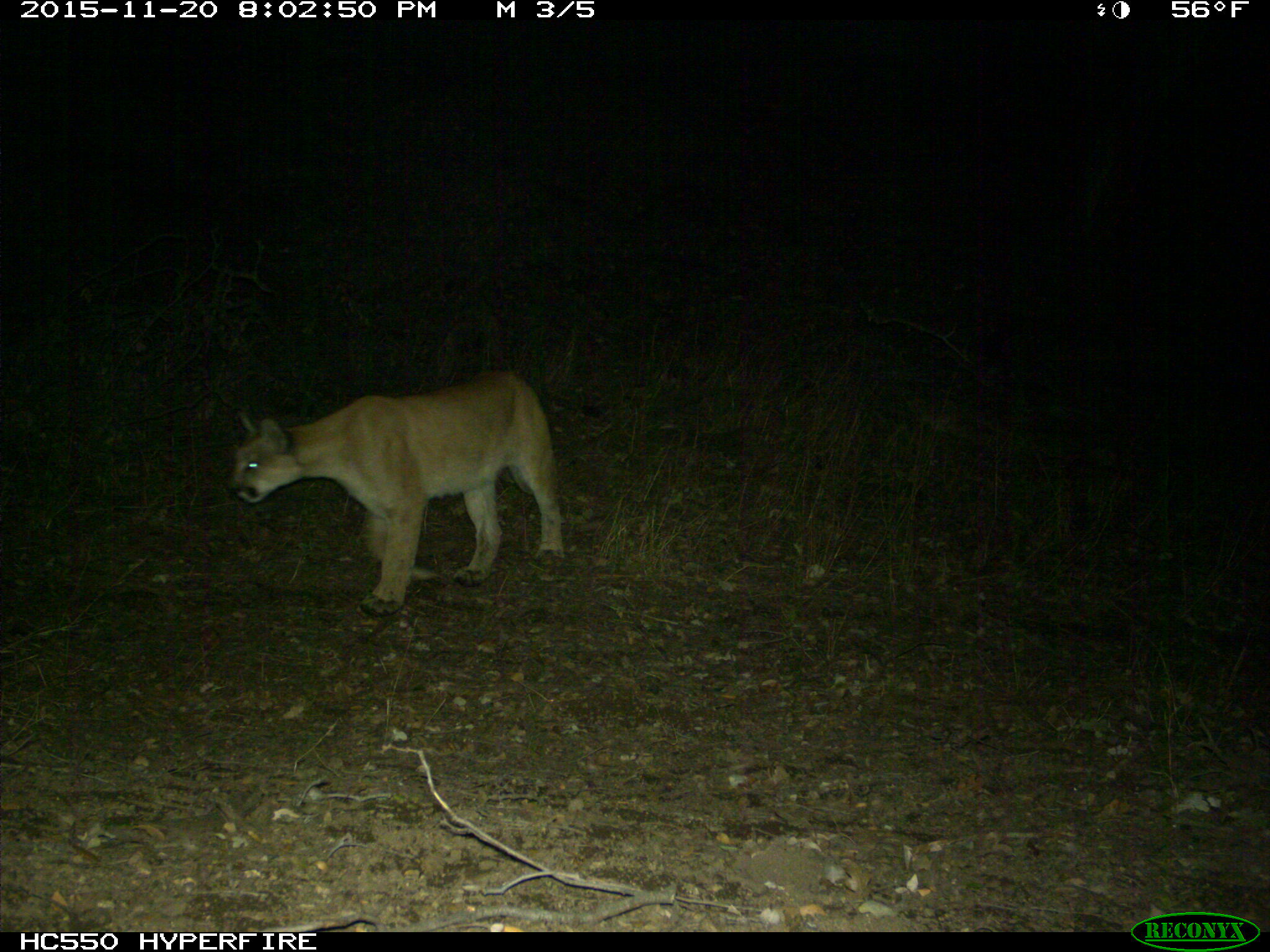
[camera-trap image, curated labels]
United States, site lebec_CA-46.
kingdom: Animalia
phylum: Chordata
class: Mammalia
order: Carnivora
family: Felidae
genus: Puma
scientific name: Puma concolor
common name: mountain lion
Puma concolor (mountain lion).